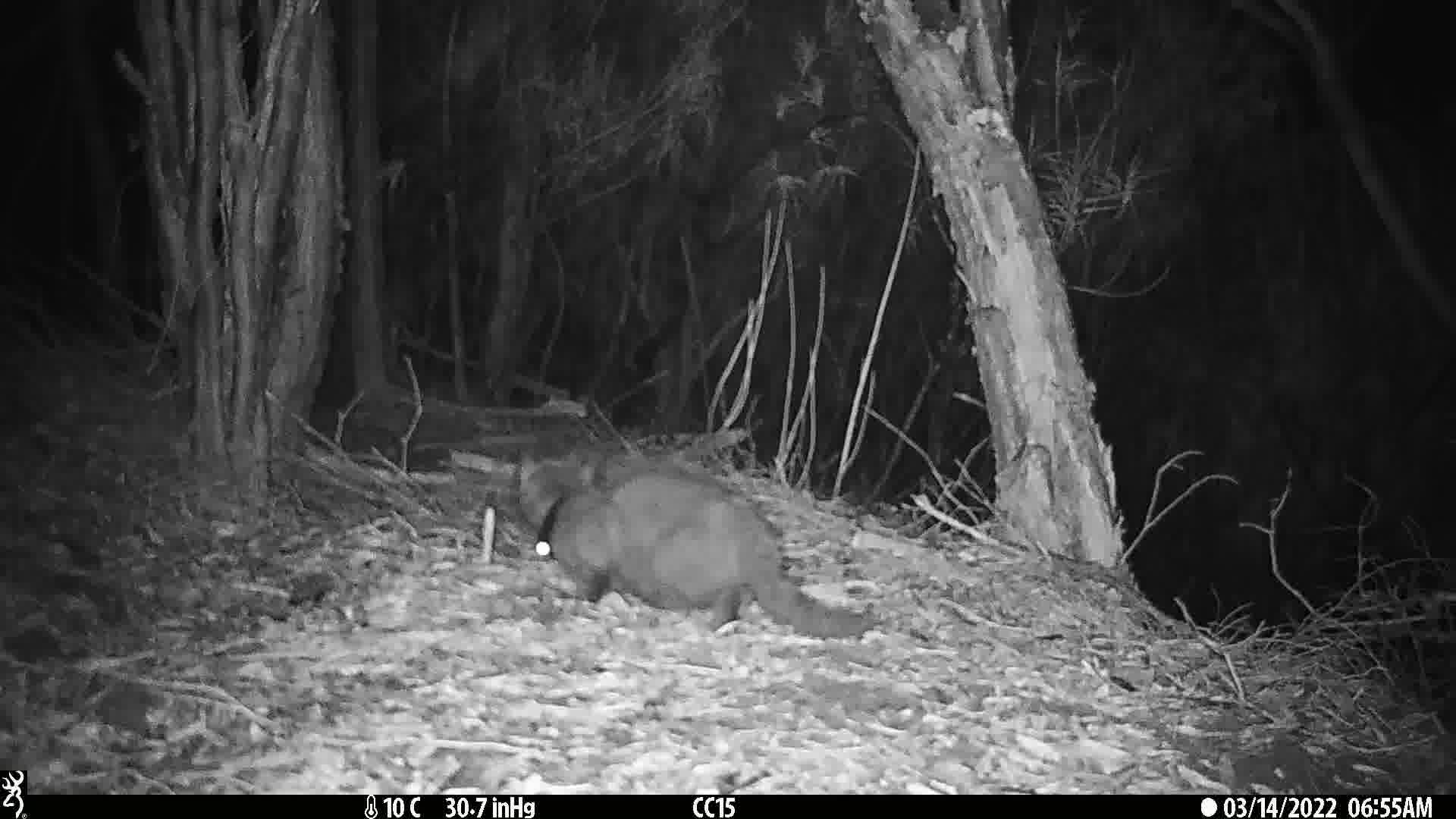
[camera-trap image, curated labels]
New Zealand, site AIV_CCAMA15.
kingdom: Animalia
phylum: Chordata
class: Mammalia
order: Carnivora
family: Felidae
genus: Felis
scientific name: Felis catus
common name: domestic cat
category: cat